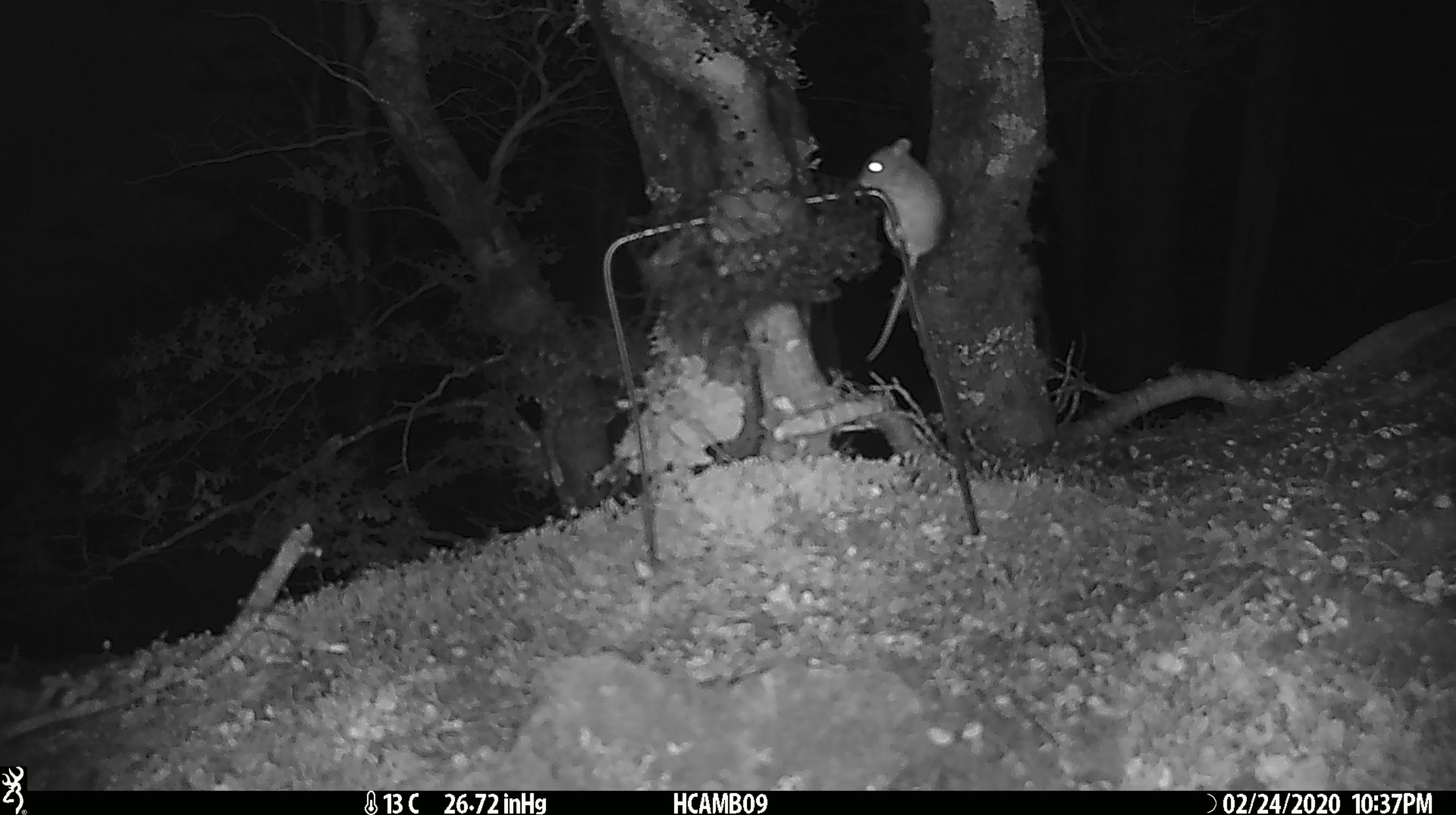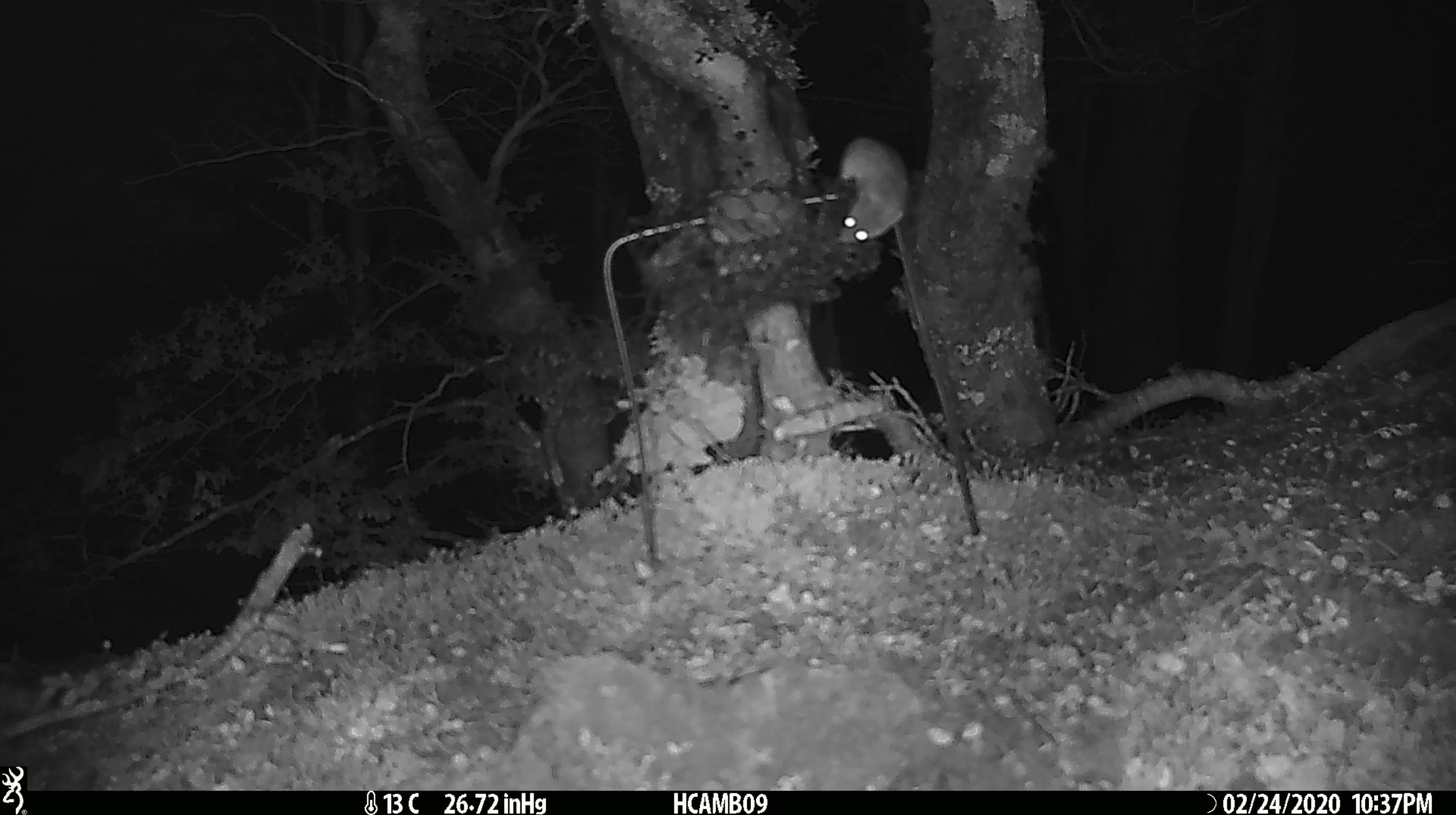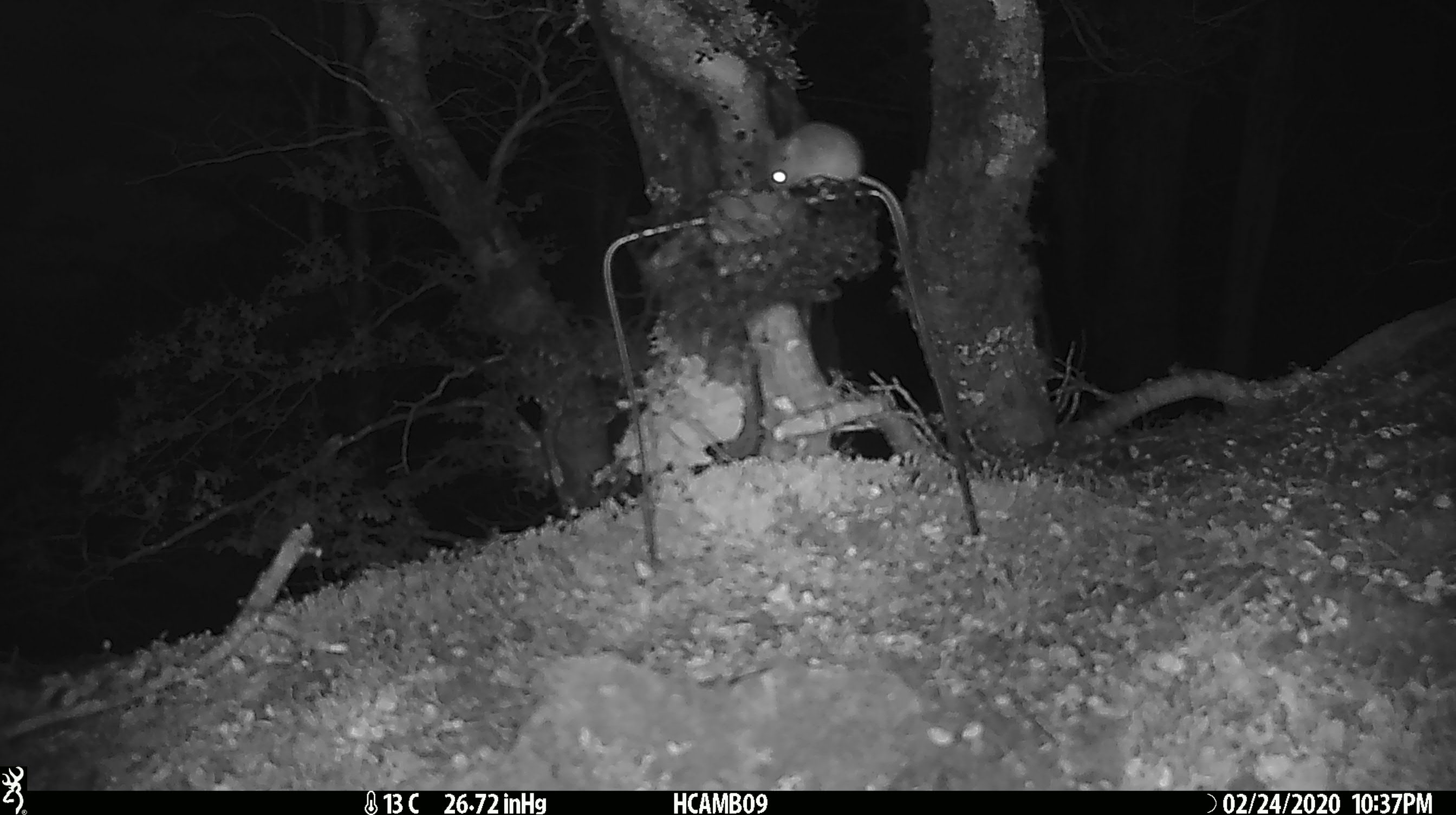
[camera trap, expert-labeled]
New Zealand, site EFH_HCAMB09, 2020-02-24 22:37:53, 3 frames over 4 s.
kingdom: Animalia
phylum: Chordata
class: Mammalia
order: Rodentia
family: Muridae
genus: Mus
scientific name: Mus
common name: mouse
Mouse (Mus).